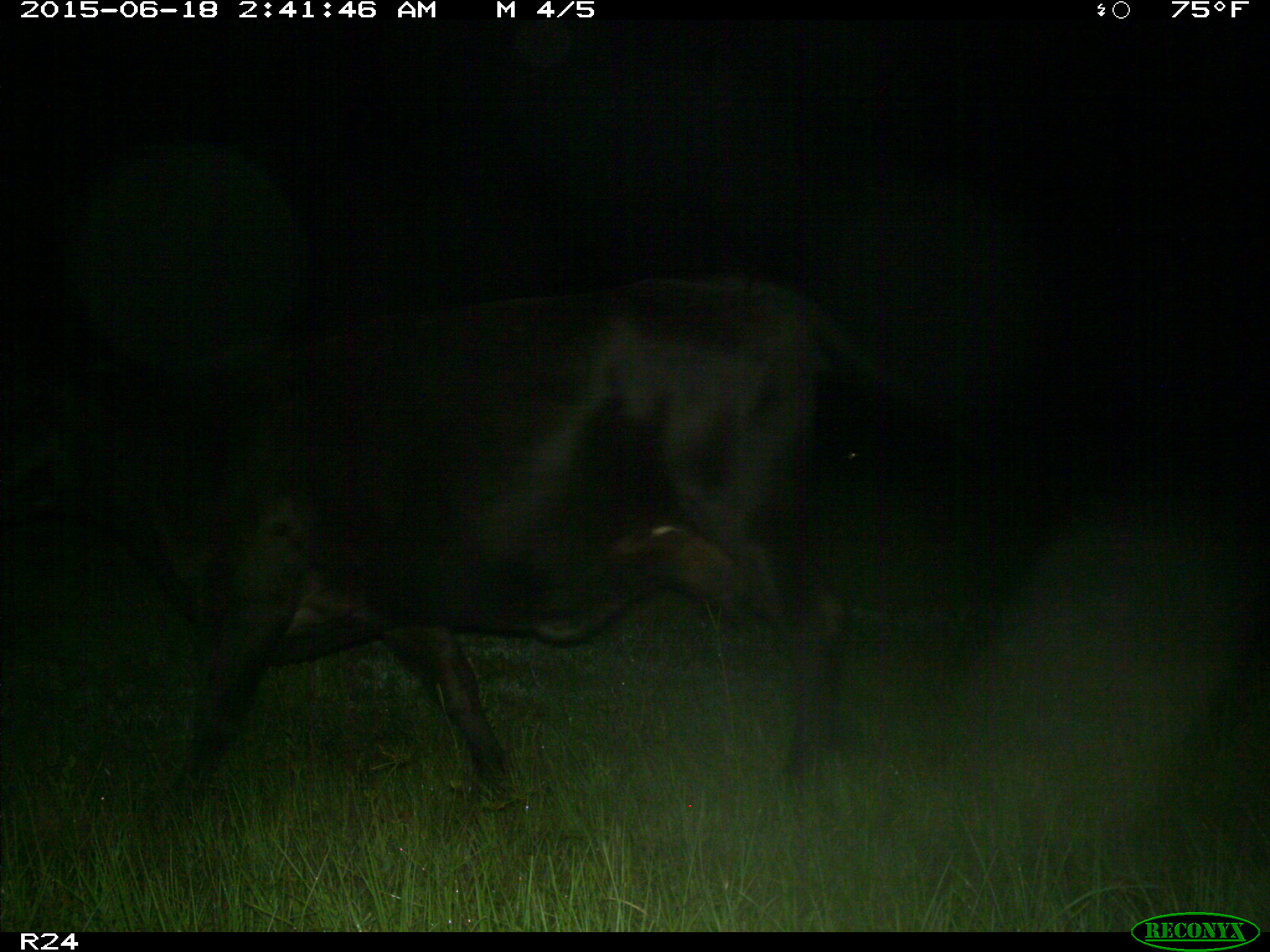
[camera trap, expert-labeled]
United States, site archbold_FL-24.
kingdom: Animalia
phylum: Chordata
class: Mammalia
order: Artiodactyla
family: Bovidae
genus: Bos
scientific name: Bos taurus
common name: domestic cow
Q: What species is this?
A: Bos taurus (domestic cow).